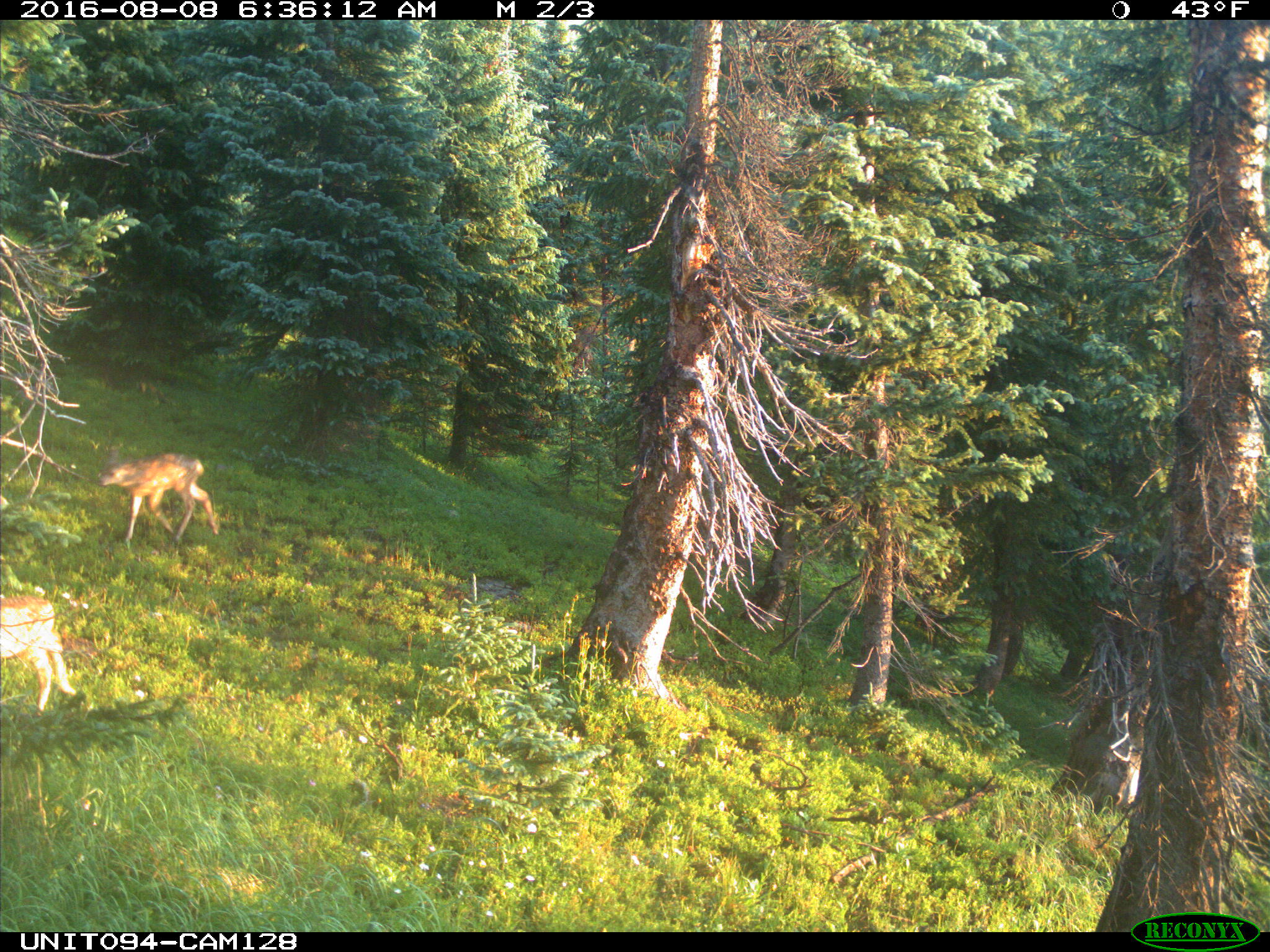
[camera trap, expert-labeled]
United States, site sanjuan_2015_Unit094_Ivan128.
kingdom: Animalia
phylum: Chordata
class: Mammalia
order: Artiodactyla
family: Cervidae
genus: Odocoileus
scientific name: Odocoileus hemionus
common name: mule deer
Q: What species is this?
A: Odocoileus hemionus (mule deer).